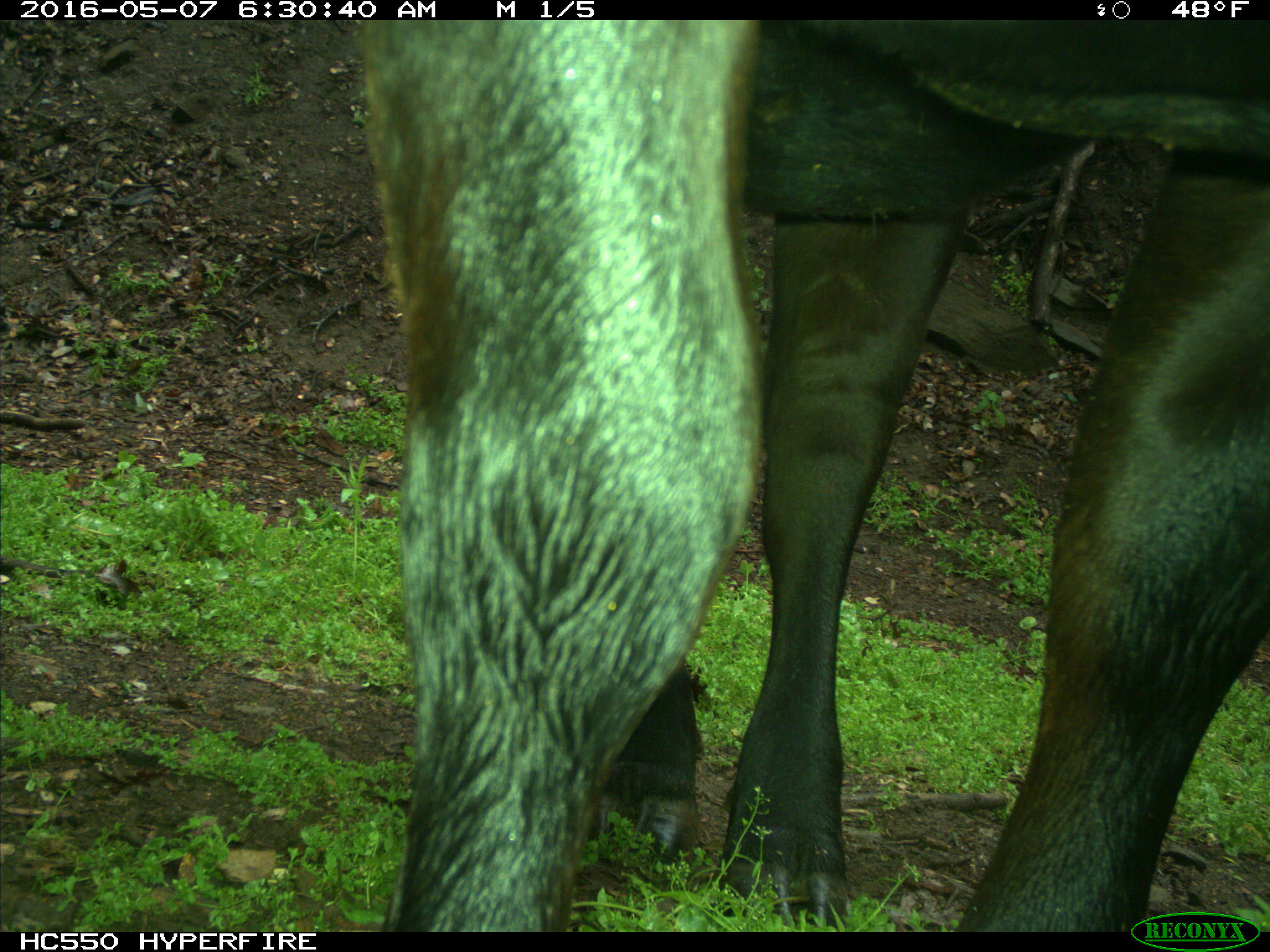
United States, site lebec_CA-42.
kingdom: Animalia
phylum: Chordata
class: Mammalia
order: Artiodactyla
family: Bovidae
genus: Bos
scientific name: Bos taurus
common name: domestic cow